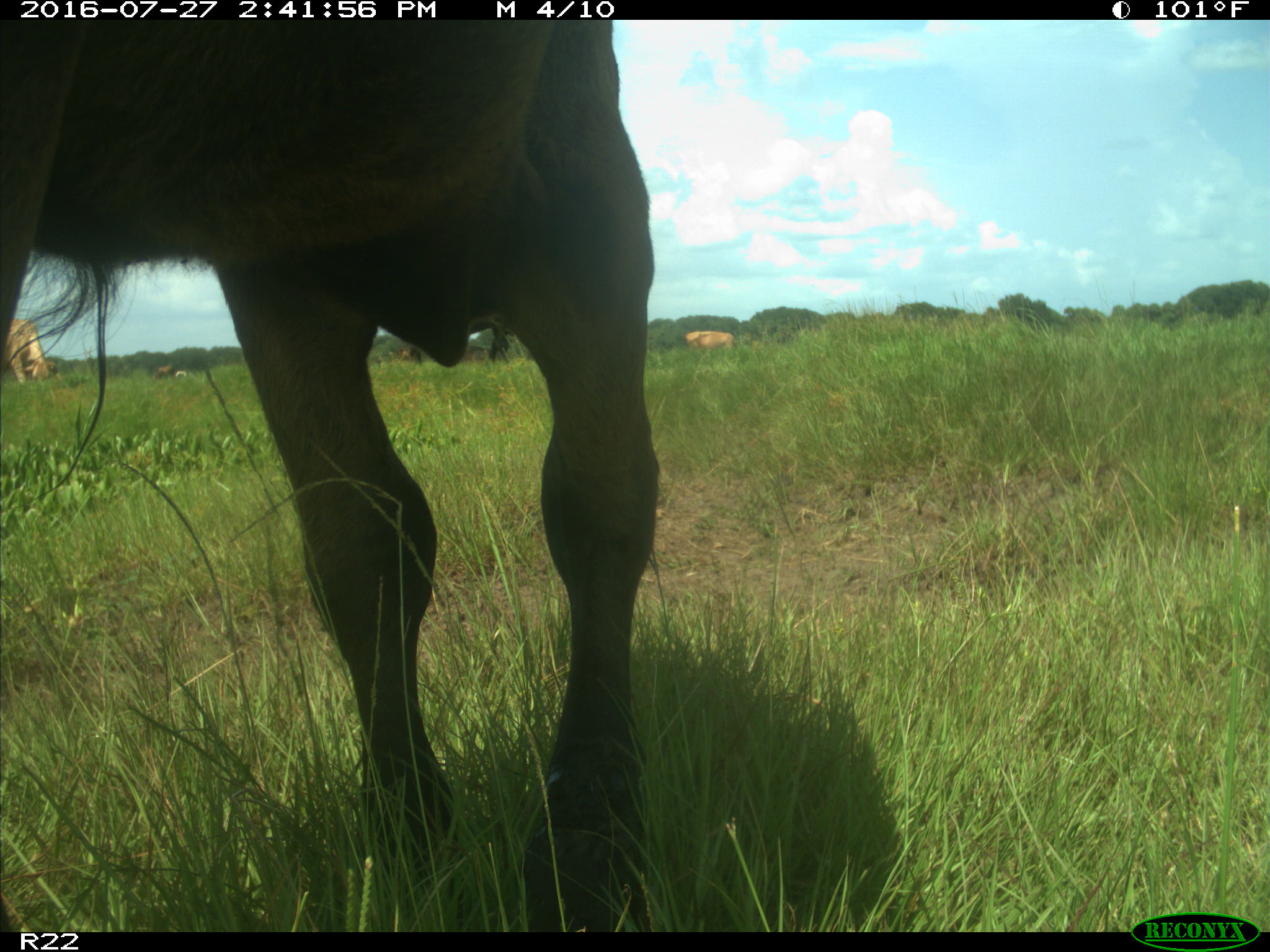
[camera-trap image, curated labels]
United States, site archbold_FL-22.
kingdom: Animalia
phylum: Chordata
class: Mammalia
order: Artiodactyla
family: Bovidae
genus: Bos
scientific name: Bos taurus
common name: domestic cow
Bos taurus (domestic cow).